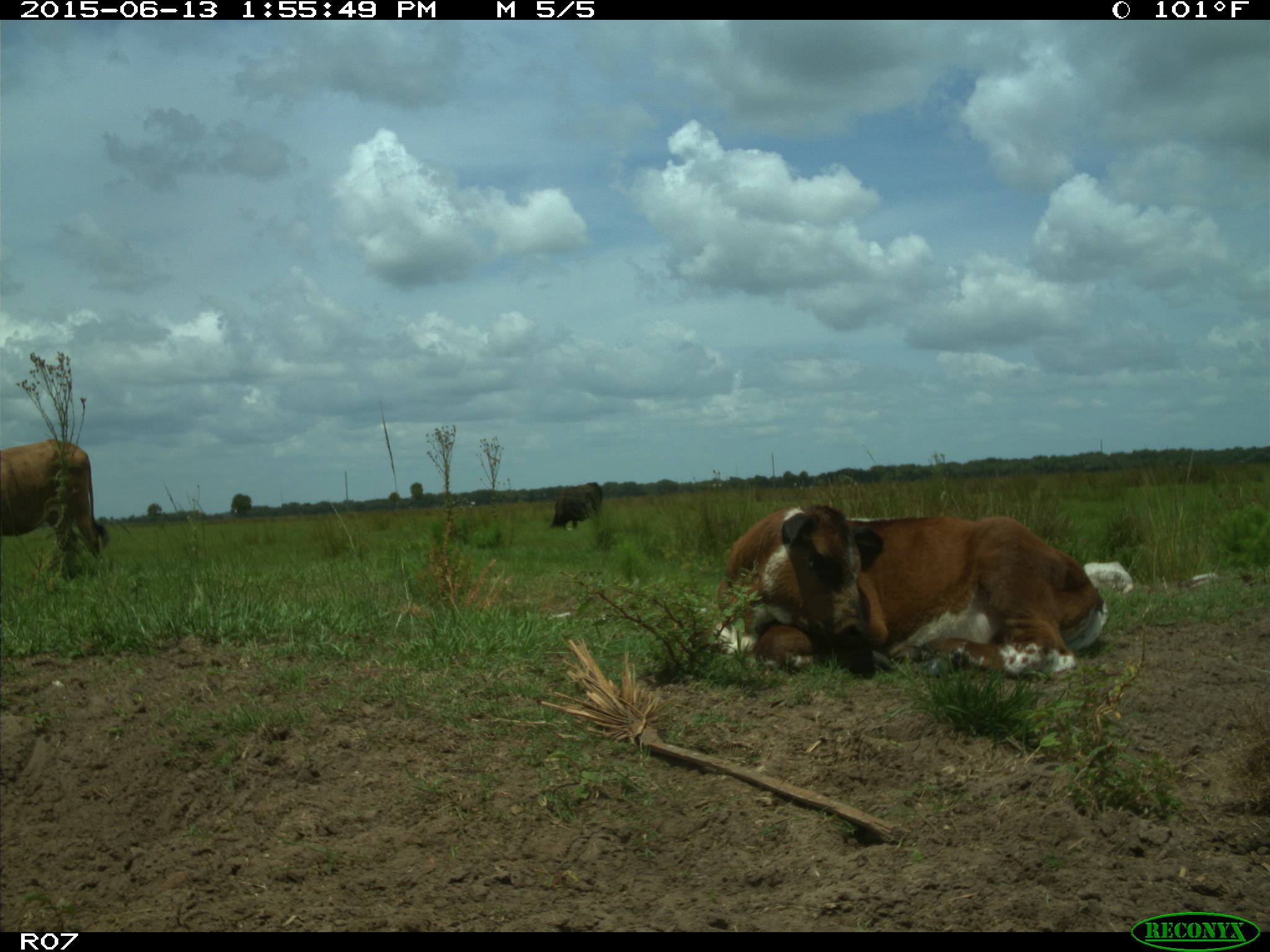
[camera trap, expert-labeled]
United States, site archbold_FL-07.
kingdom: Animalia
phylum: Chordata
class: Mammalia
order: Artiodactyla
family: Bovidae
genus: Bos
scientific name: Bos taurus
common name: domestic cow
Bos taurus (domestic cow).